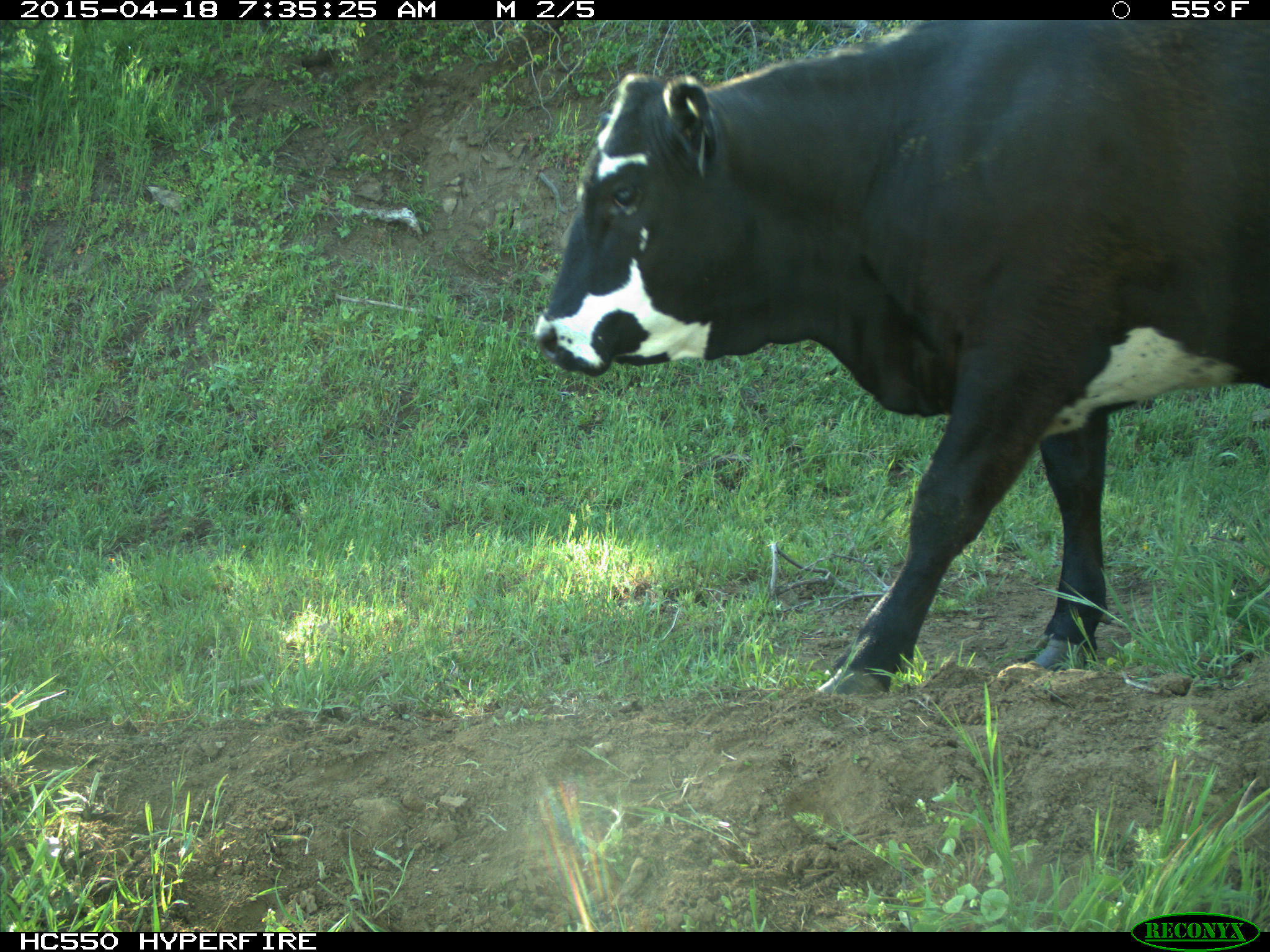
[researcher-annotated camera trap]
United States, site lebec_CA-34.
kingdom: Animalia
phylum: Chordata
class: Mammalia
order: Artiodactyla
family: Bovidae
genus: Bos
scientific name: Bos taurus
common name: domestic cow